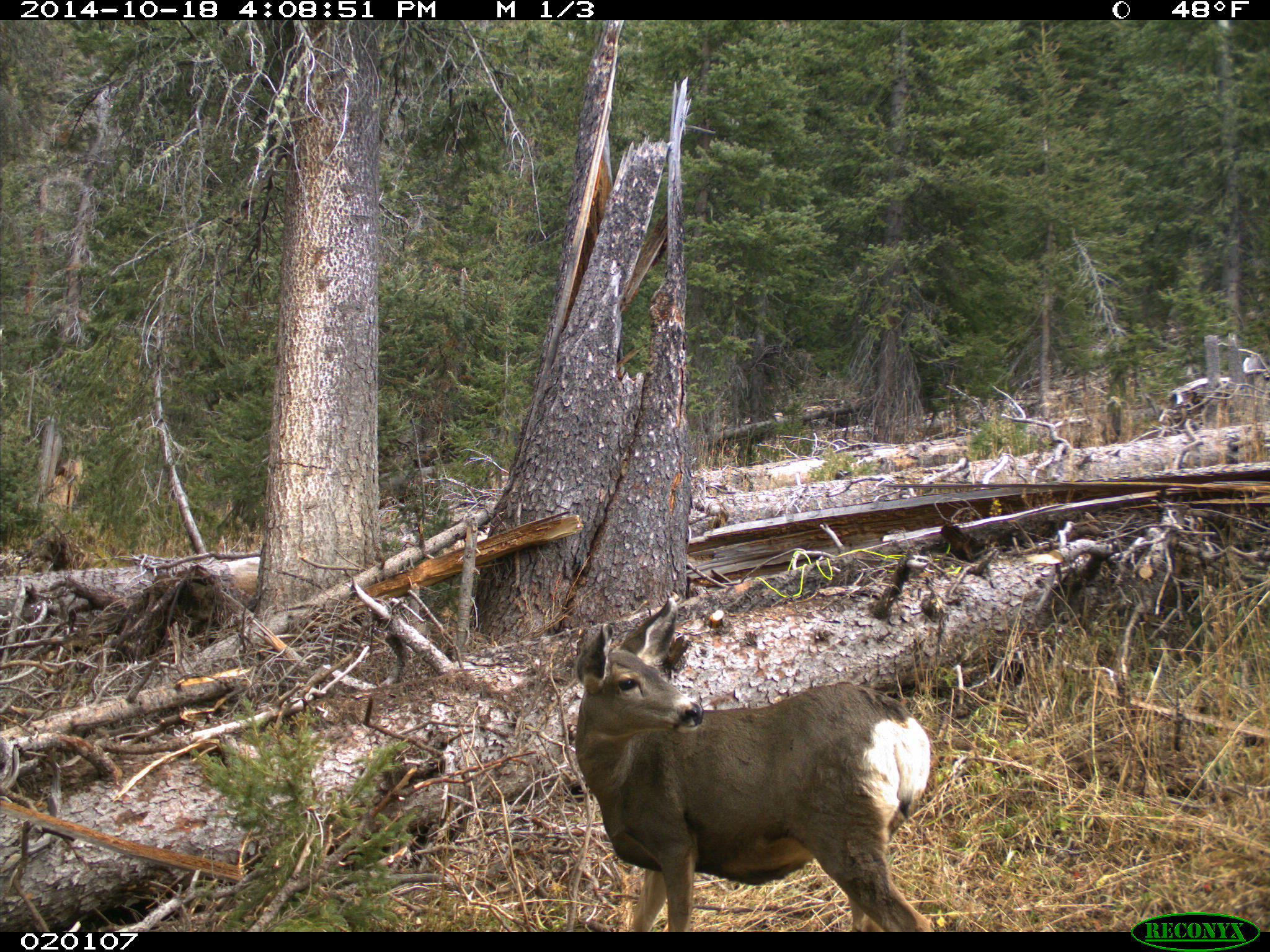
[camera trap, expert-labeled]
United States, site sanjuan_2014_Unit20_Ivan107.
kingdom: Animalia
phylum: Chordata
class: Mammalia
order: Artiodactyla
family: Cervidae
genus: Odocoileus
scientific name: Odocoileus hemionus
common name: mule deer